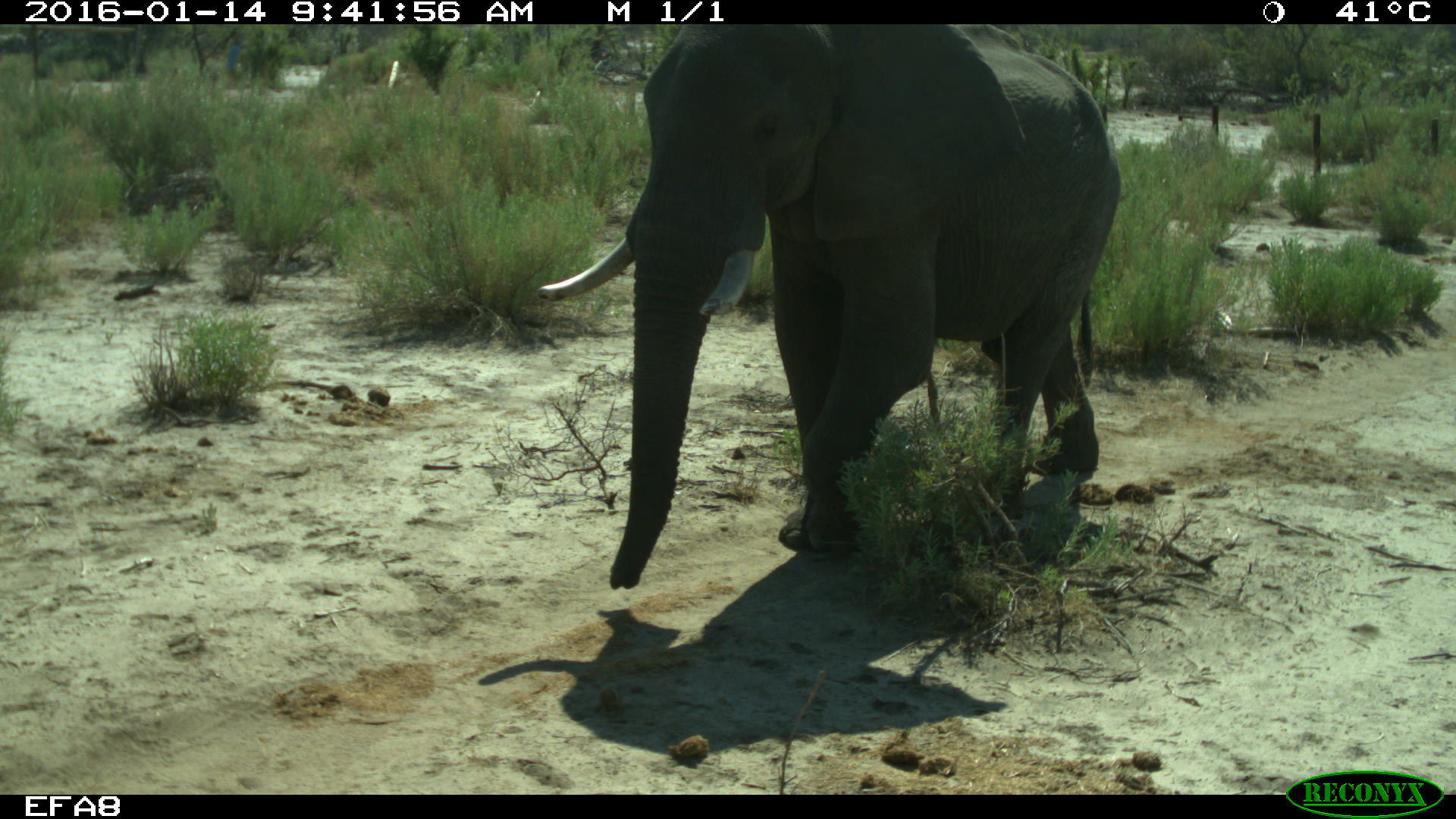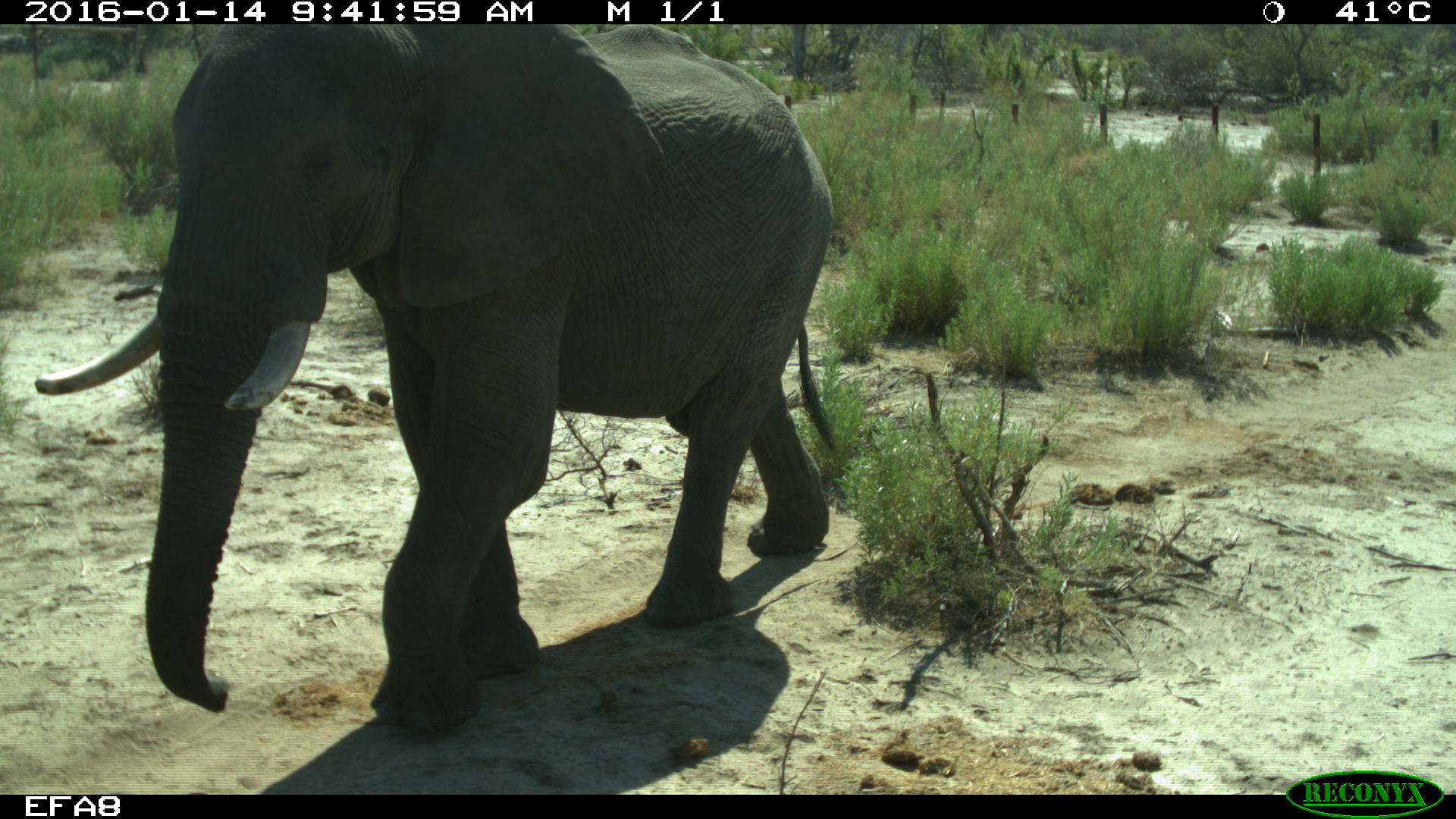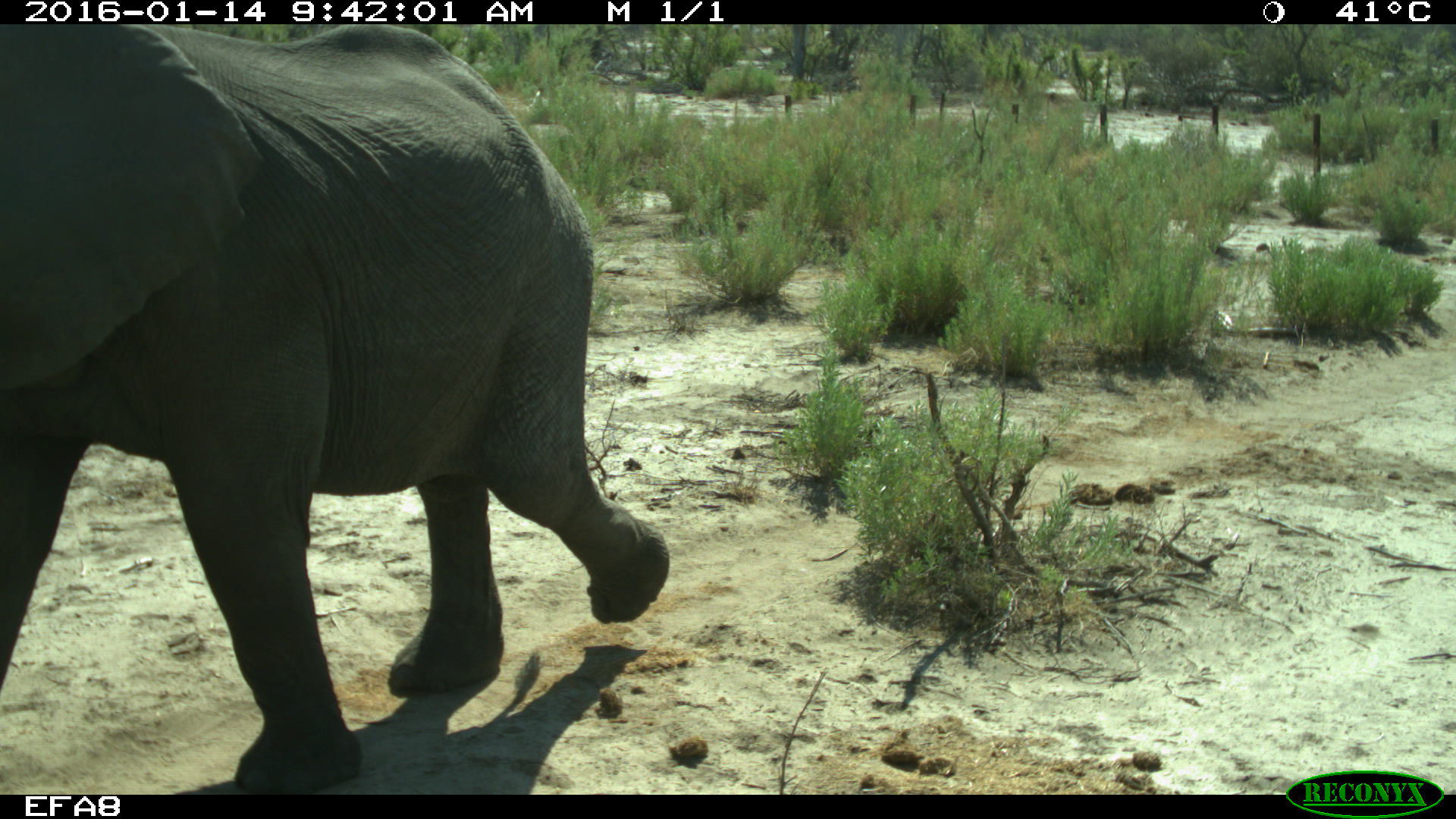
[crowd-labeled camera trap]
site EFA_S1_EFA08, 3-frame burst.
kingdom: Animalia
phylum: Chordata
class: Mammalia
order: Proboscidea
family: Elephantidae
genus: Loxodonta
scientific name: Loxodonta africana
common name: african bush elephant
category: elephant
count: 1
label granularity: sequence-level